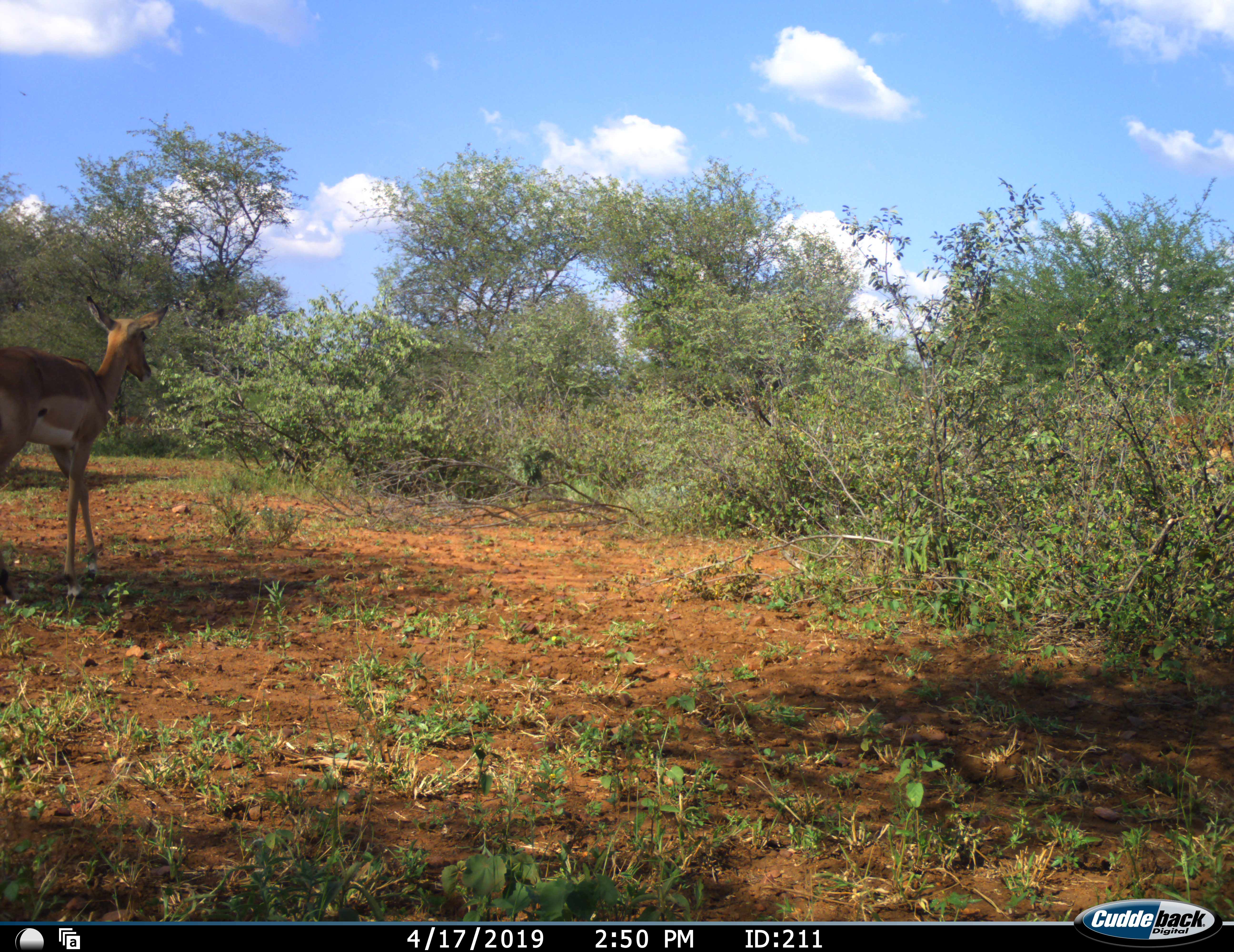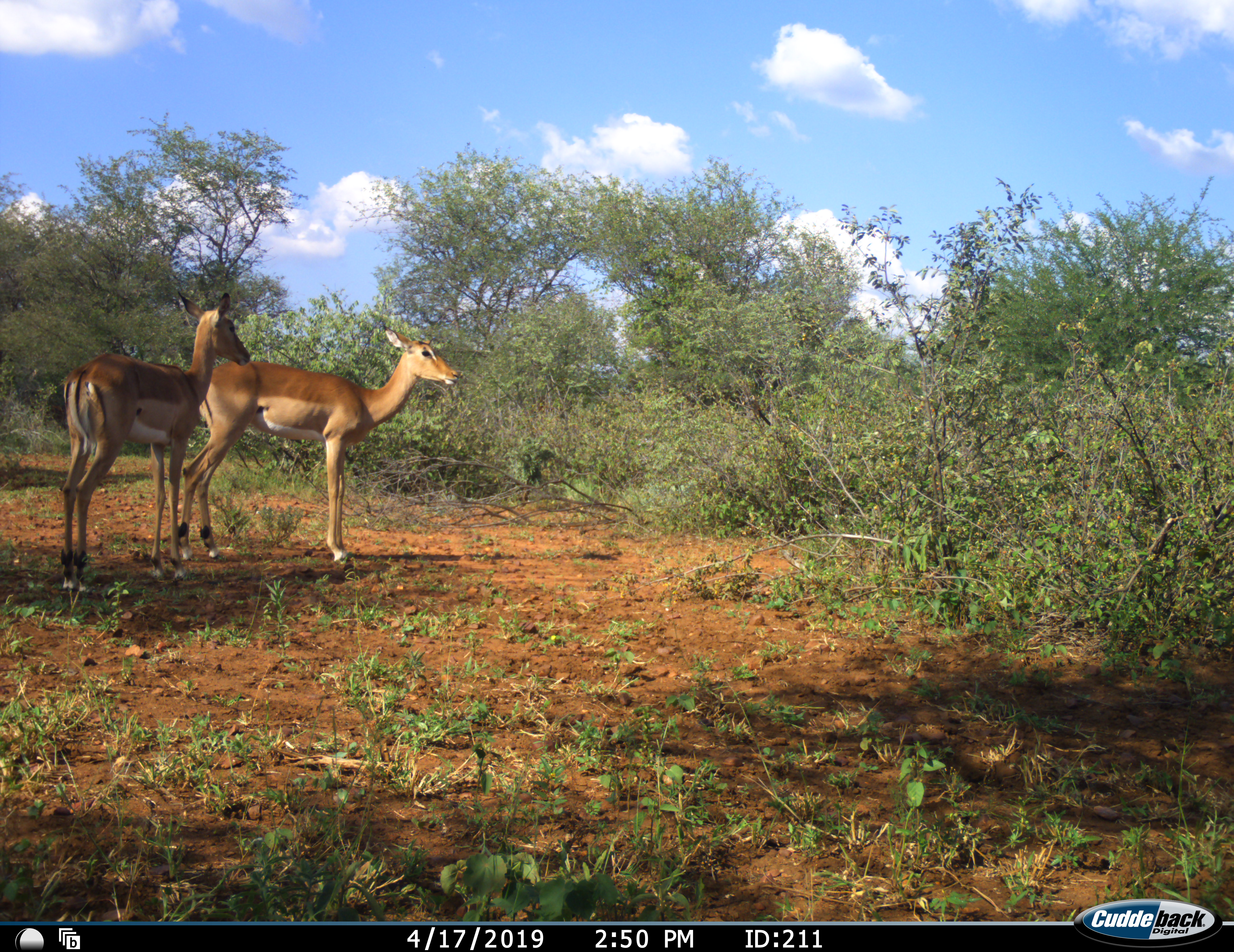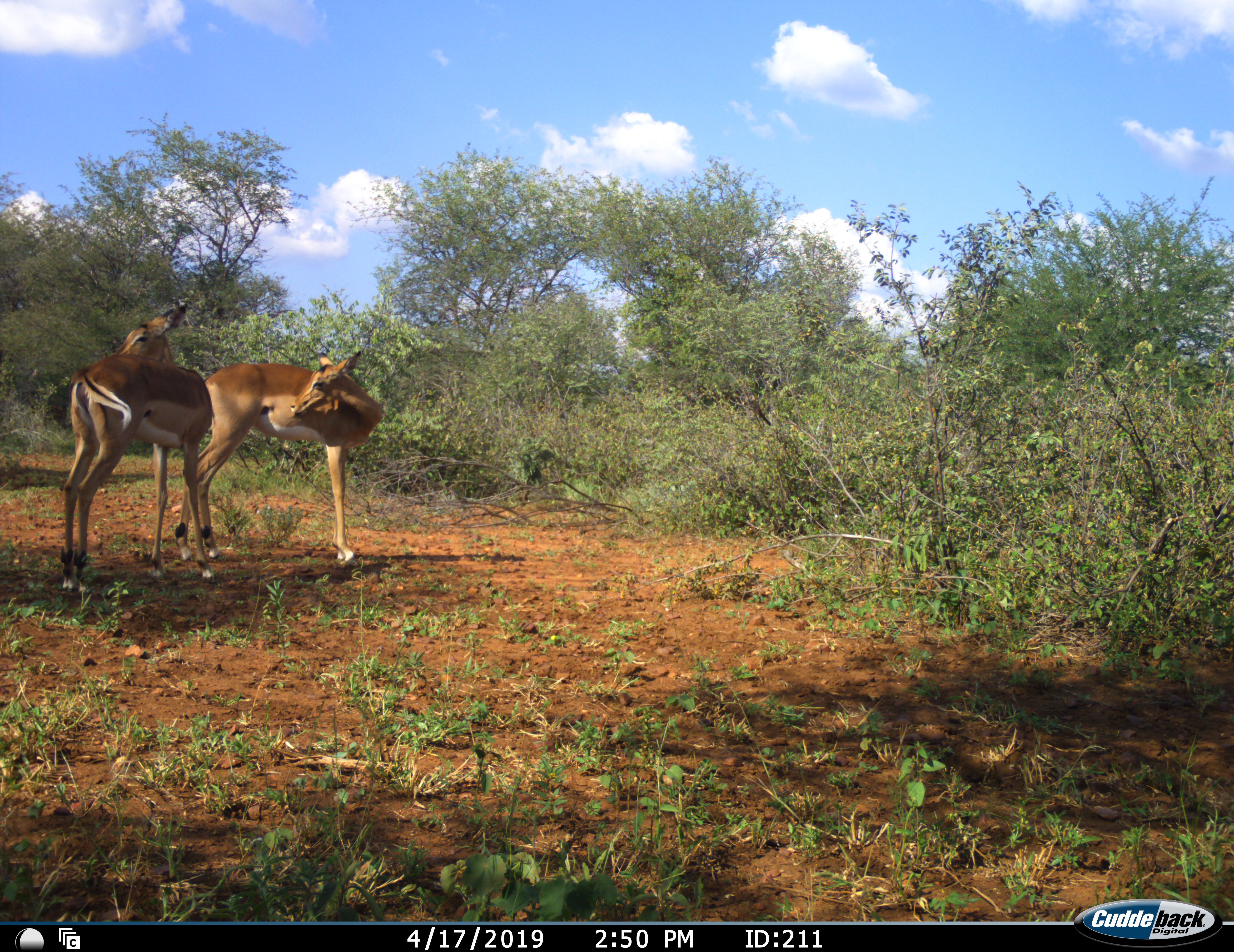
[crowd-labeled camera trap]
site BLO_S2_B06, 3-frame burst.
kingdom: Animalia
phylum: Chordata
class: Mammalia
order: Artiodactyla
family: Bovidae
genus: Aepyceros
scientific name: Aepyceros melampus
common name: impala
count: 2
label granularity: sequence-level